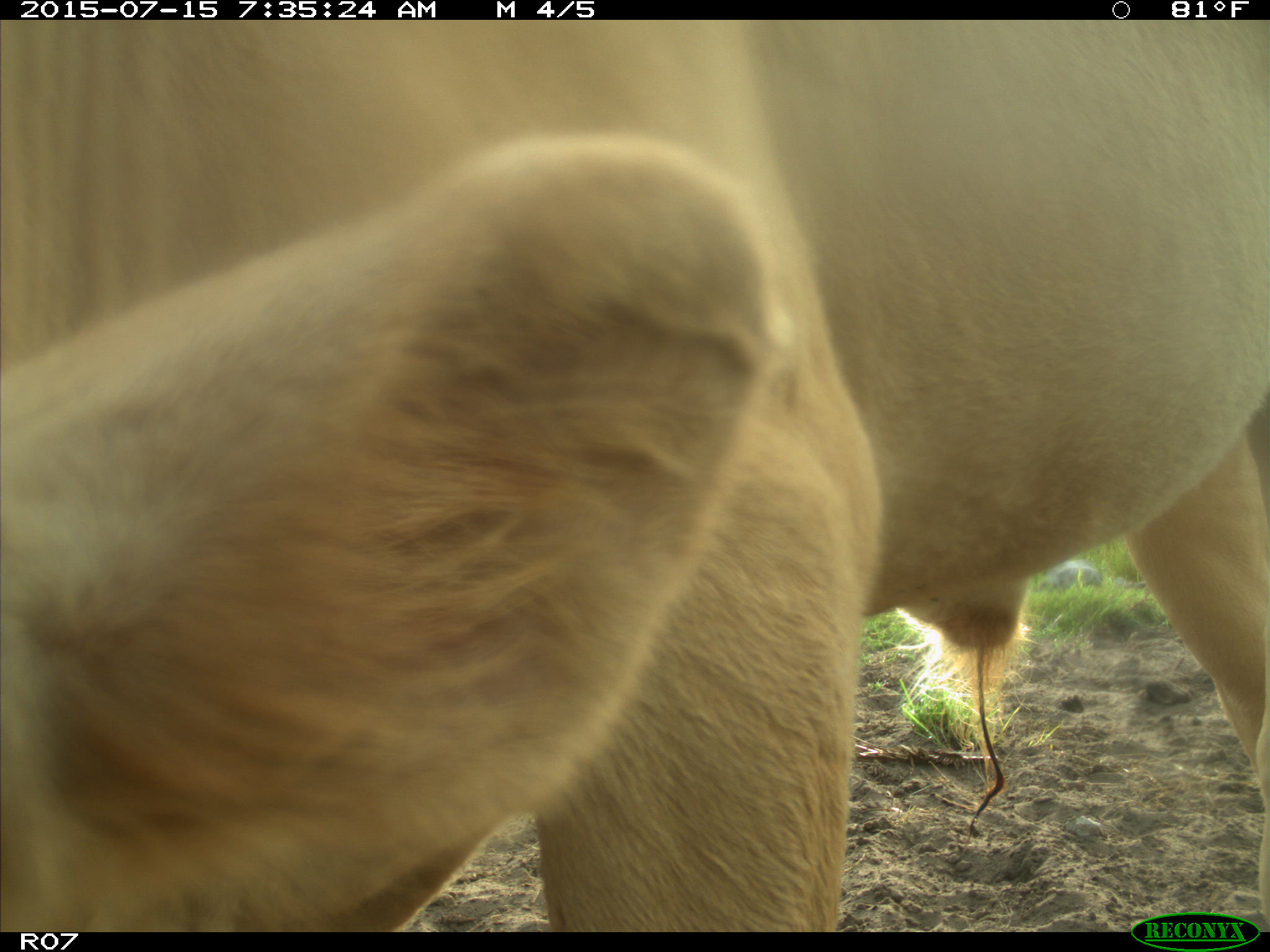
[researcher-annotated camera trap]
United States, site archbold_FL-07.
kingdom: Animalia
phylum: Chordata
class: Mammalia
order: Artiodactyla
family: Bovidae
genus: Bos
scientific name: Bos taurus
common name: domestic cow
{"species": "Bos taurus (domestic cow)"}